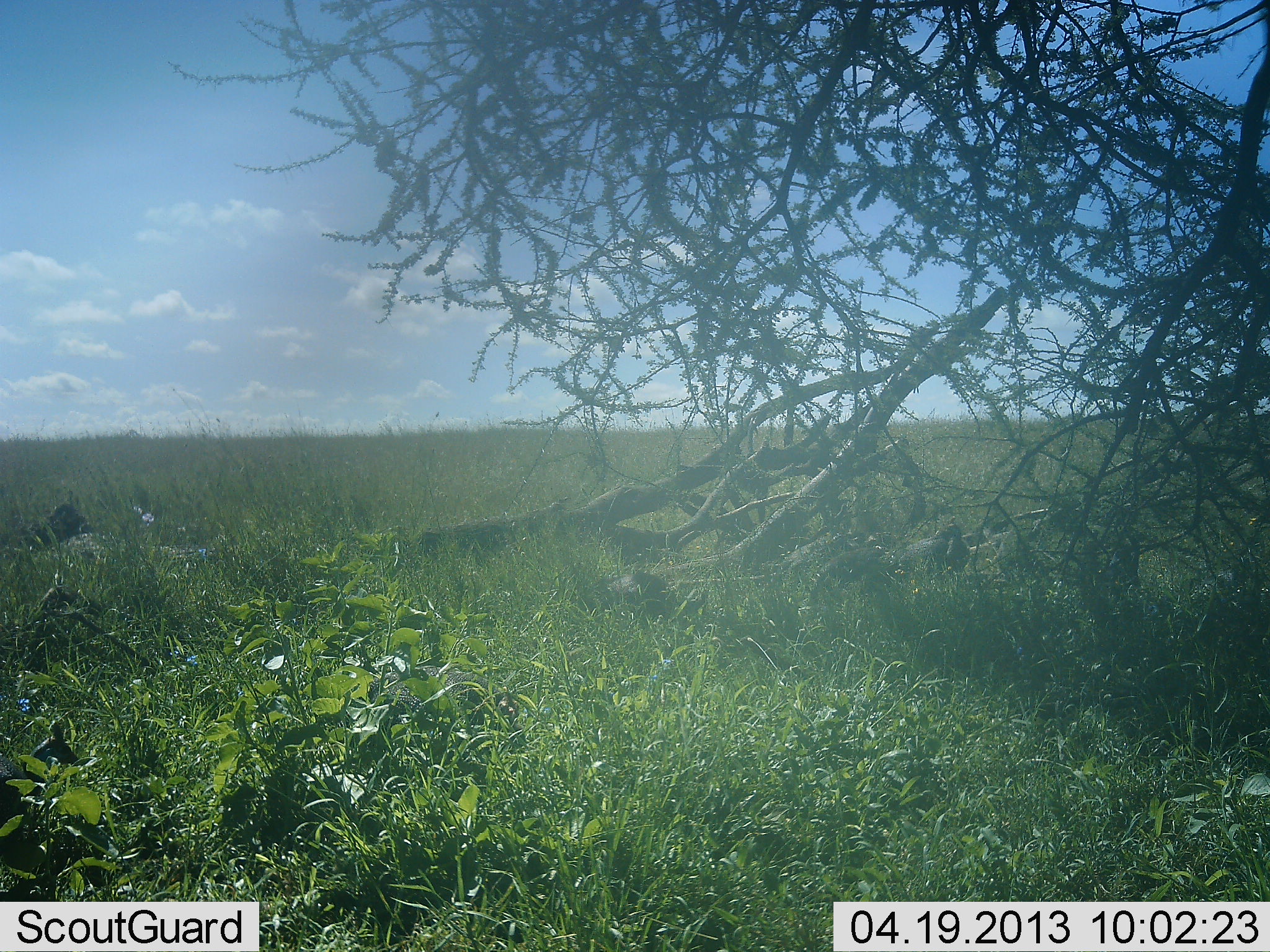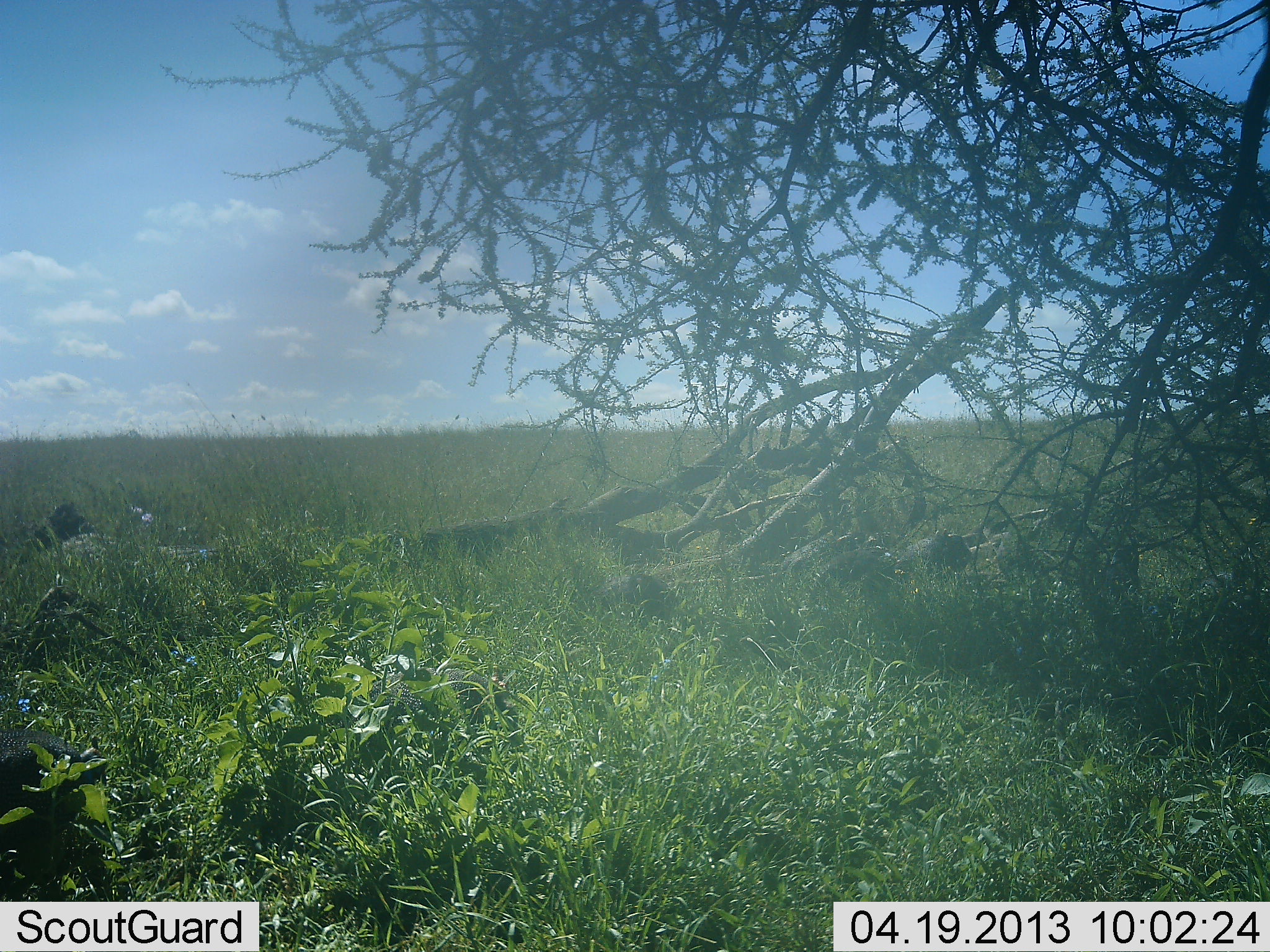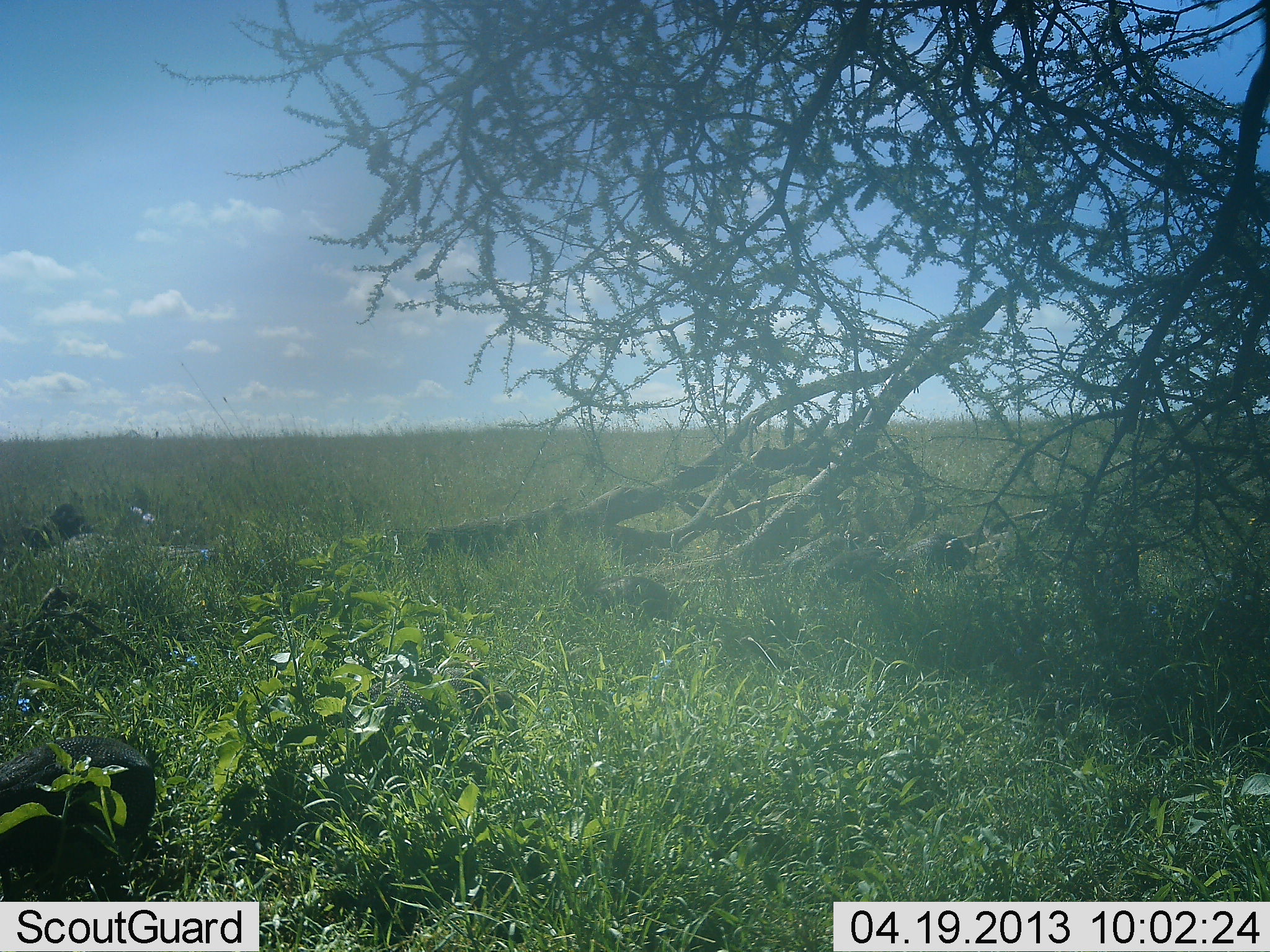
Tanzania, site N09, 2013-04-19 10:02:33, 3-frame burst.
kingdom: Animalia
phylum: Chordata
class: Aves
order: Galliformes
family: Numididae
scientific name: Numididae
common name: guinea fowl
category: guineafowl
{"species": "guineafowl (guinea fowl) (Numididae)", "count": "3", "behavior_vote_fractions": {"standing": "29%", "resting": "7%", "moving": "64%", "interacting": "0%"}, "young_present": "0%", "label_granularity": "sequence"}